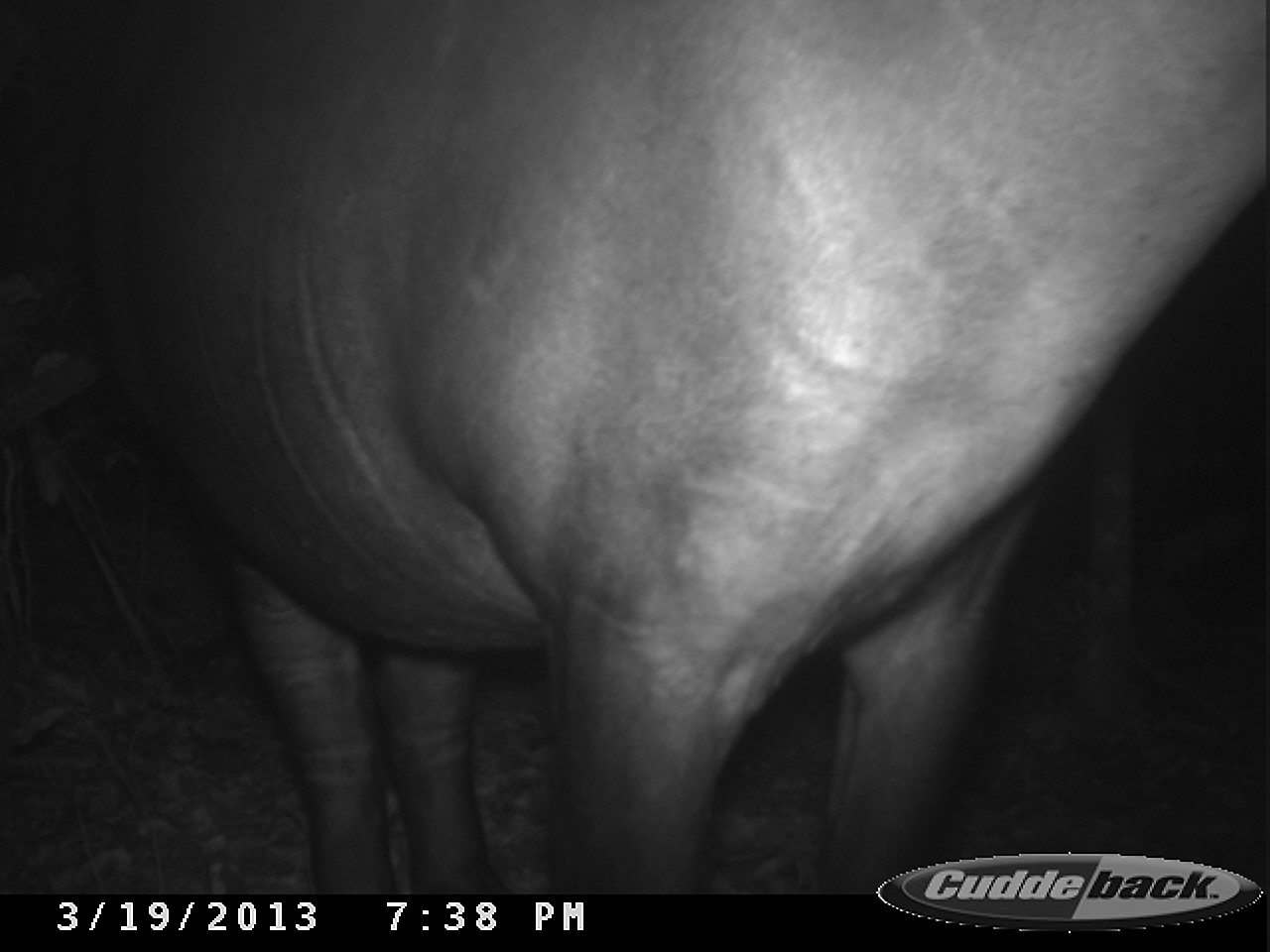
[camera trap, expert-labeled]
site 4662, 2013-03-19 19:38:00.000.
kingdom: Animalia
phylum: Chordata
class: Mammalia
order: Perissodactyla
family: Tapiridae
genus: Tapirus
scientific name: Tapirus terrestris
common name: south american tapir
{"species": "Tapirus terrestris (south american tapir)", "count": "1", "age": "adult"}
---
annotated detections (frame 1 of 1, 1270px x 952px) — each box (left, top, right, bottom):
tapirus terrestris: (81, 0, 1265, 893)